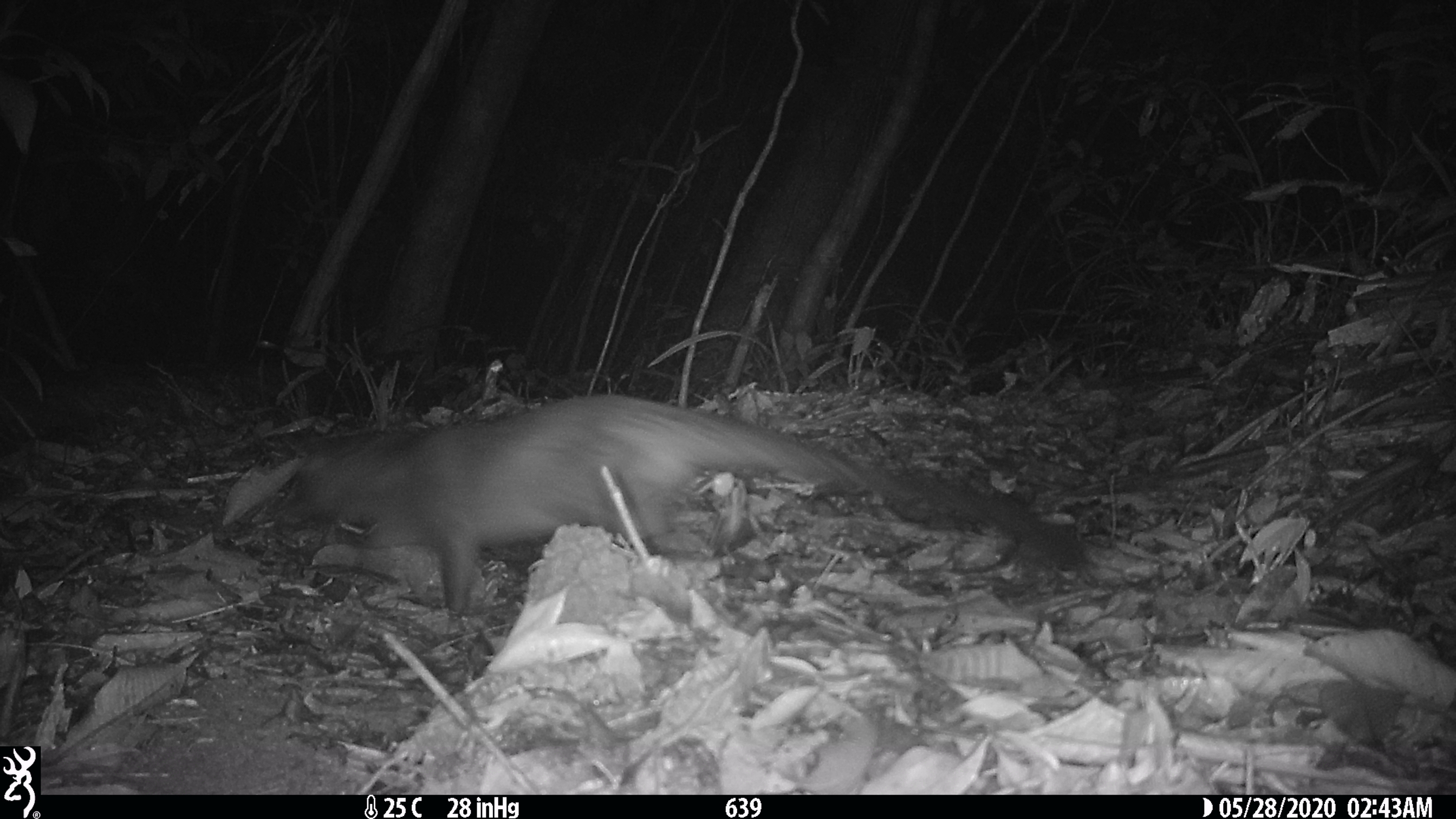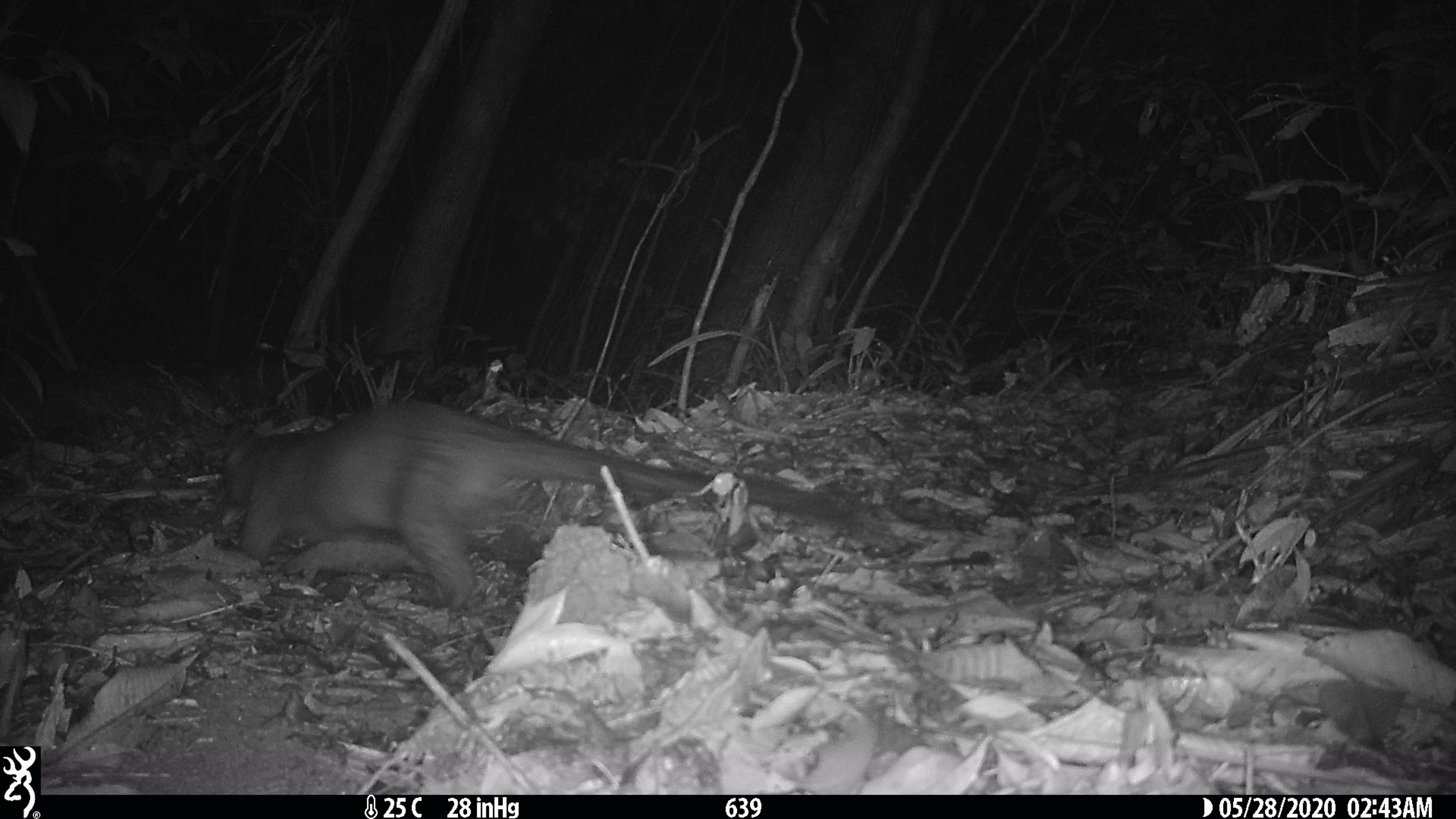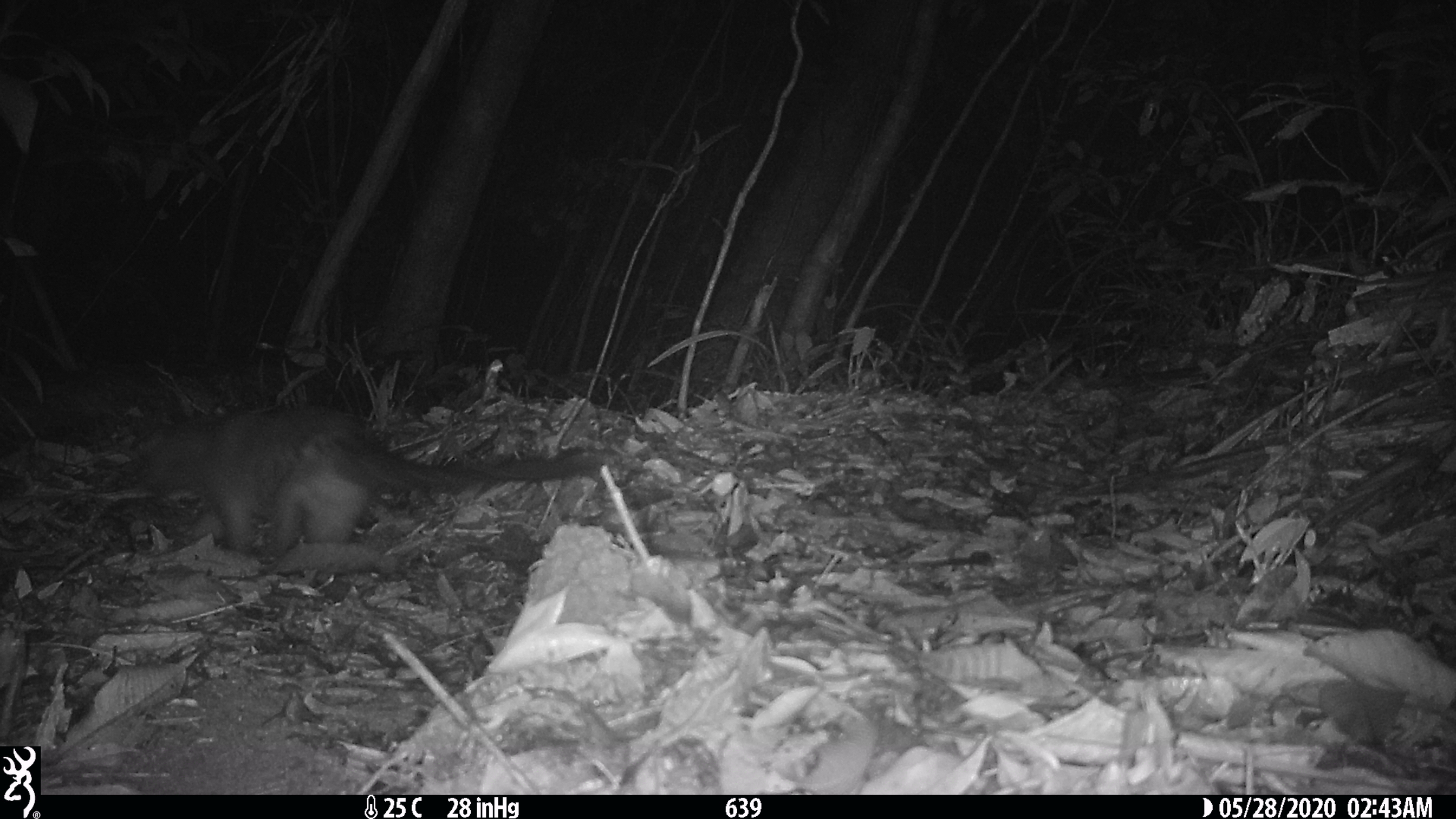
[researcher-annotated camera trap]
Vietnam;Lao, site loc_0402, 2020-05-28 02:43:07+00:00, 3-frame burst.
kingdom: Animalia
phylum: Chordata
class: Mammalia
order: Carnivora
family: Viverridae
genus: Paguma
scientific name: Paguma larvata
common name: masked palm civet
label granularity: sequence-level